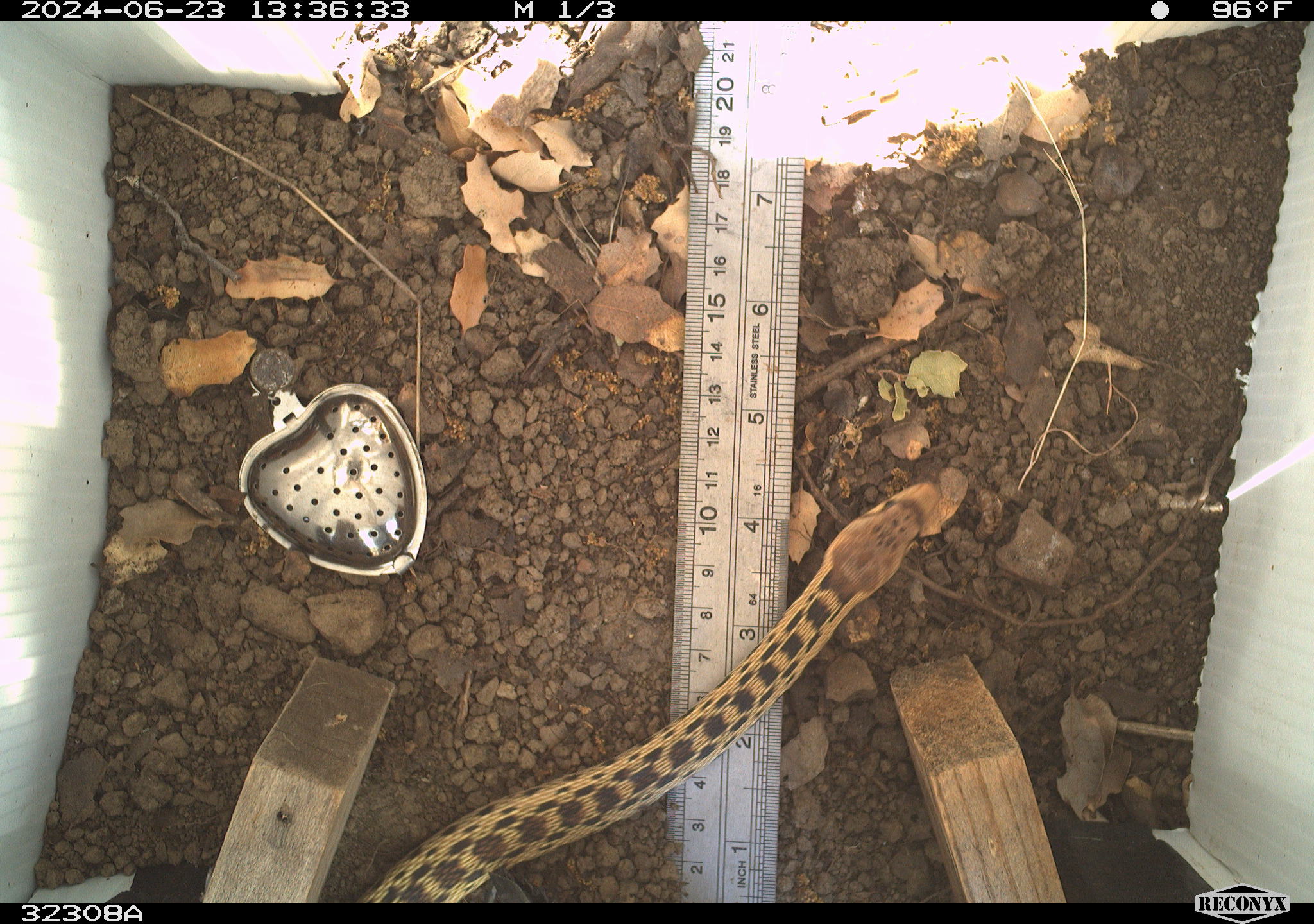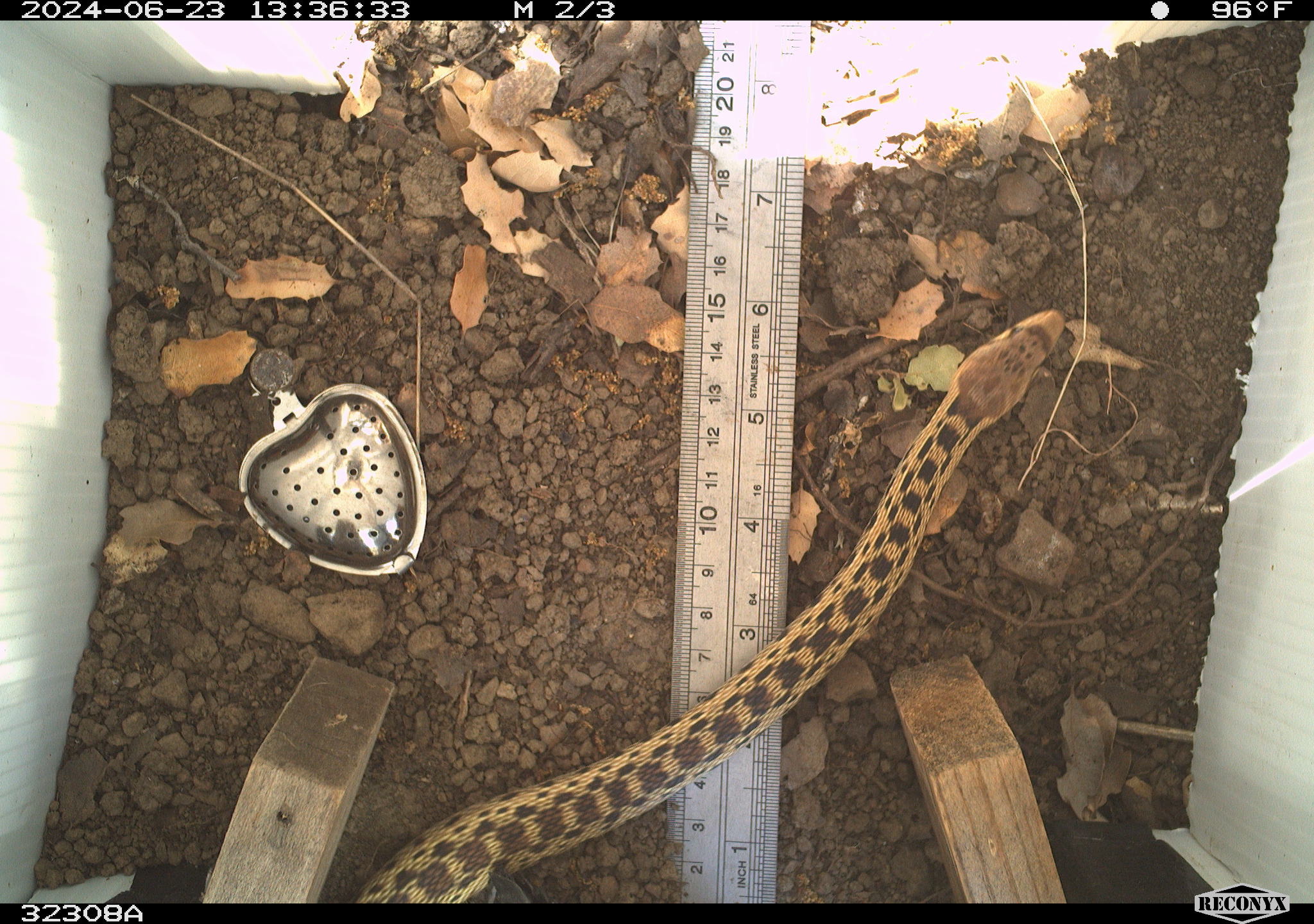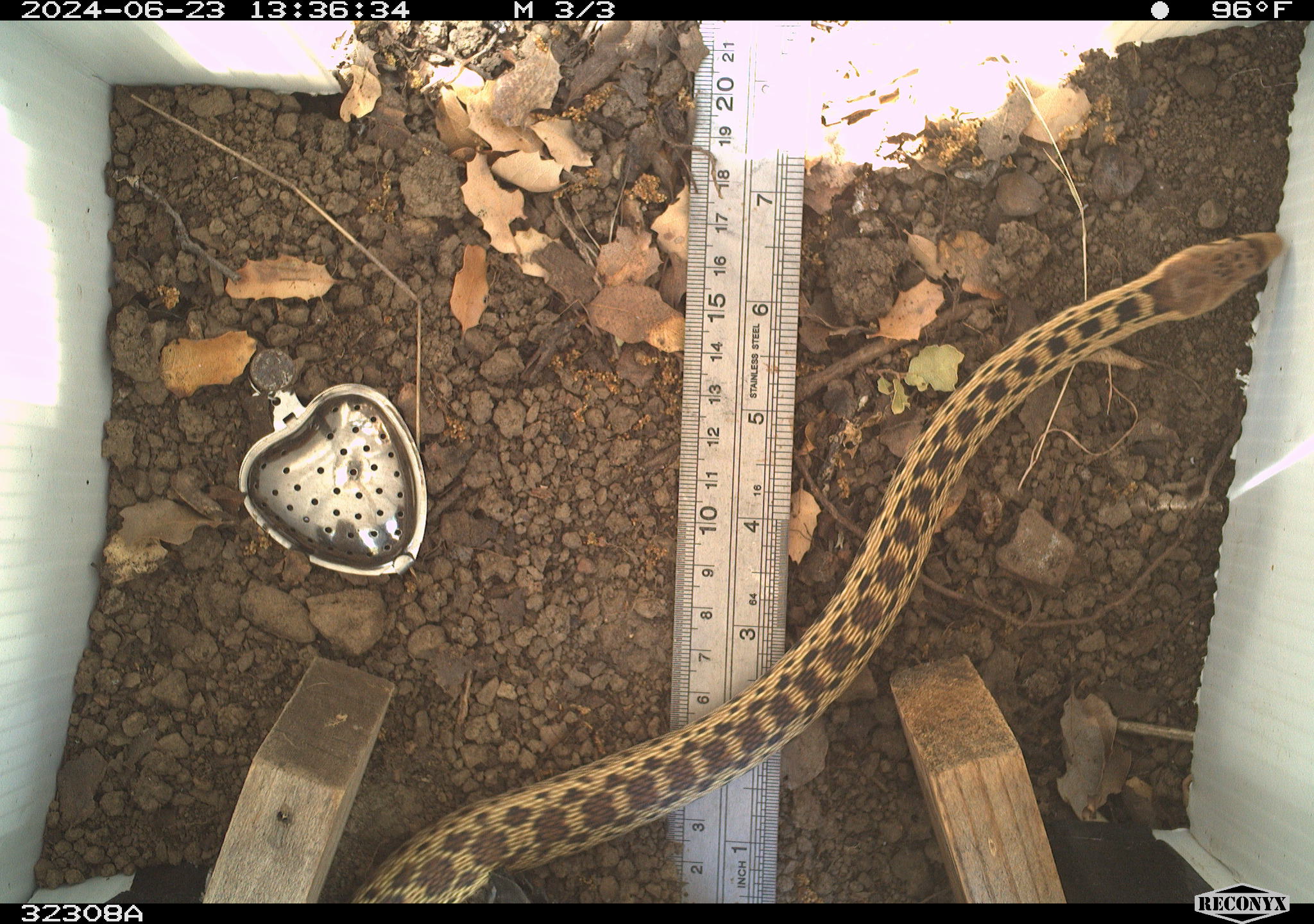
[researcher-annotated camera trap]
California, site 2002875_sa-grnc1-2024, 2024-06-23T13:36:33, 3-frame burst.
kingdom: Animalia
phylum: Chordata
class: Reptilia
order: Squamata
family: Colubridae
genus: Pituophis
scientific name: Pituophis catenifer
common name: gophersnake